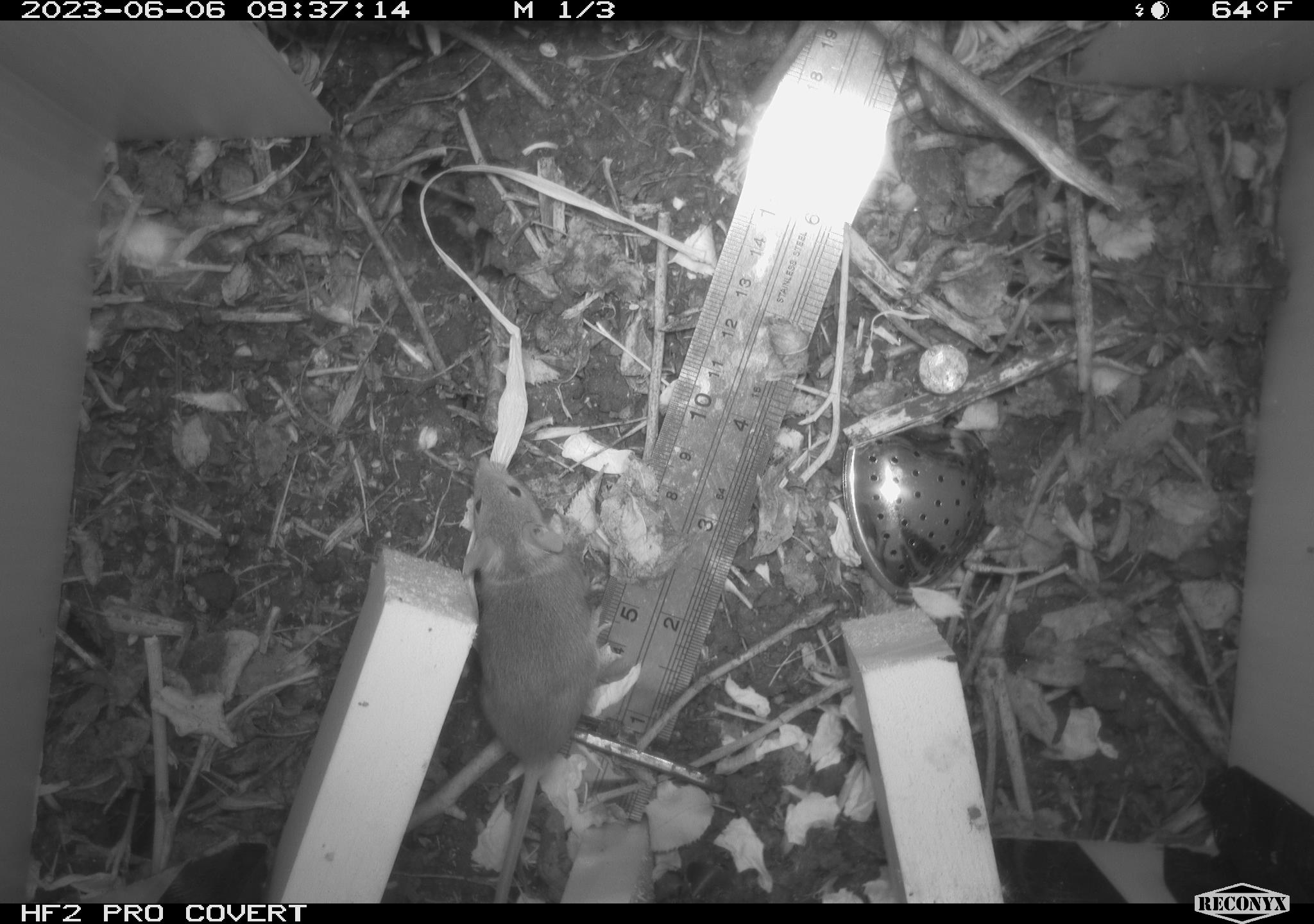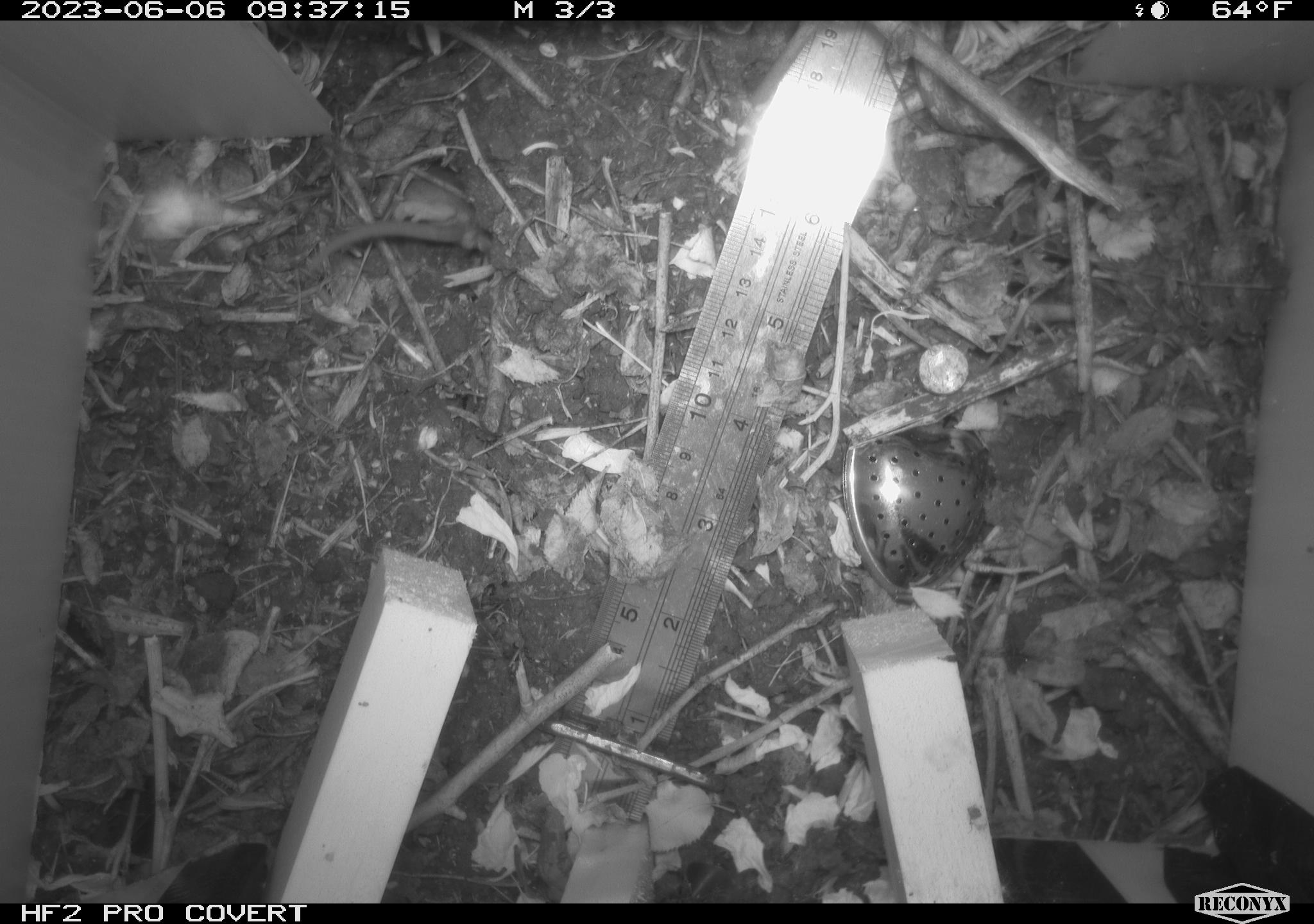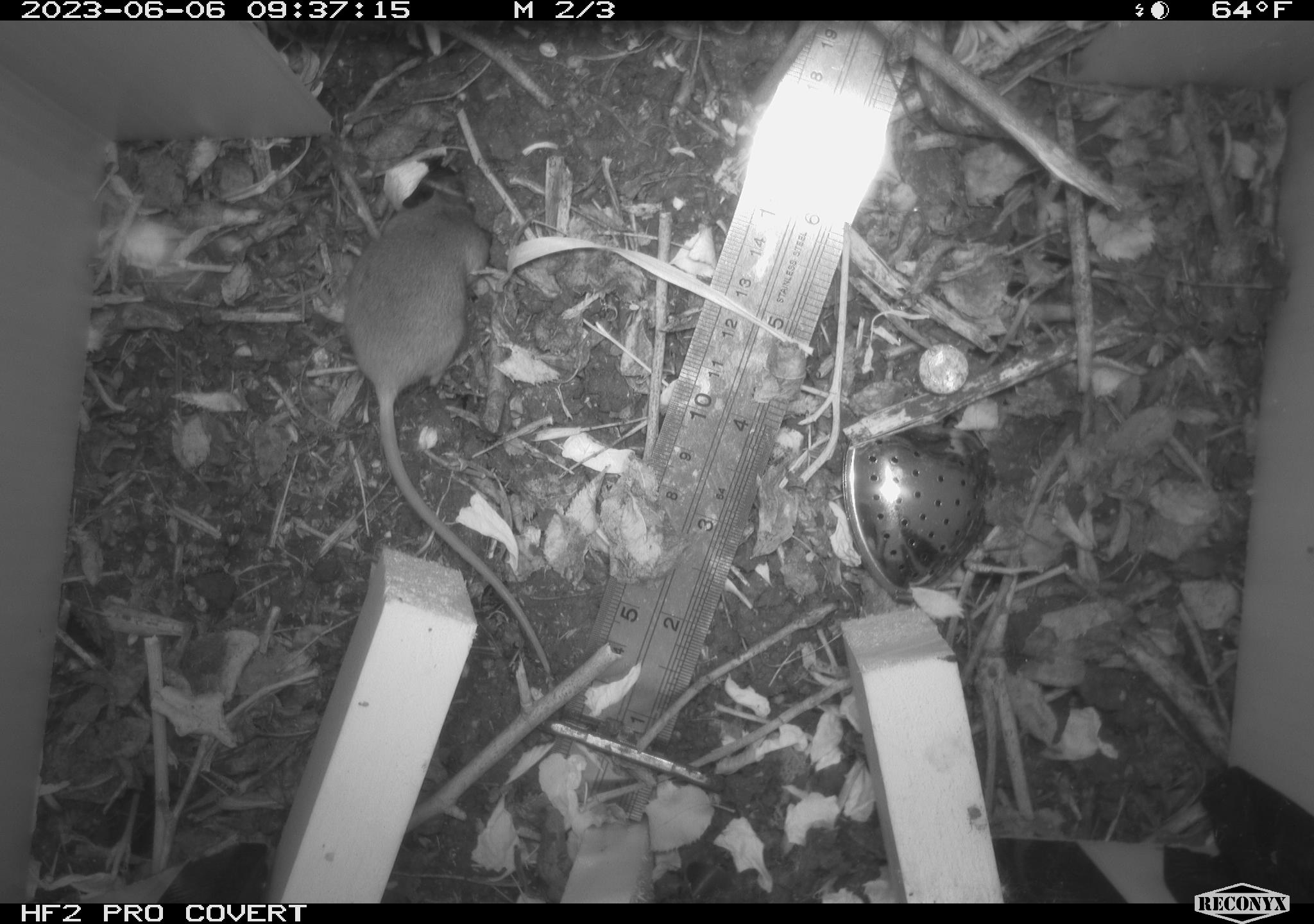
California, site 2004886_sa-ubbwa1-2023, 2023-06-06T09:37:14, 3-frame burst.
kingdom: Animalia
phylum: Chordata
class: Mammalia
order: Rodentia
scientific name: Rodentia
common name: rodent